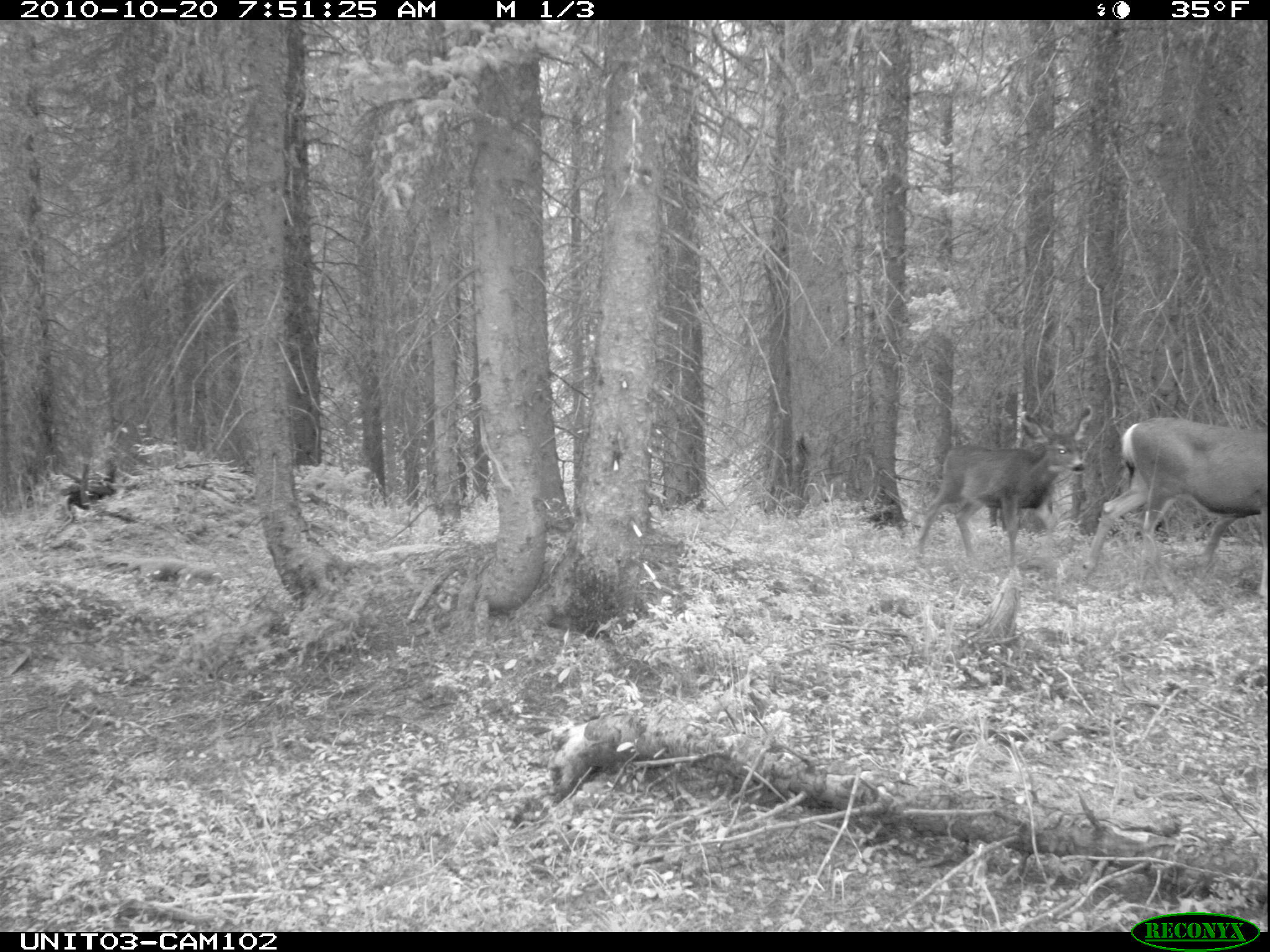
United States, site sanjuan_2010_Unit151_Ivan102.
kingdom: Animalia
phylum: Chordata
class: Mammalia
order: Artiodactyla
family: Cervidae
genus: Odocoileus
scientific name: Odocoileus hemionus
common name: mule deer